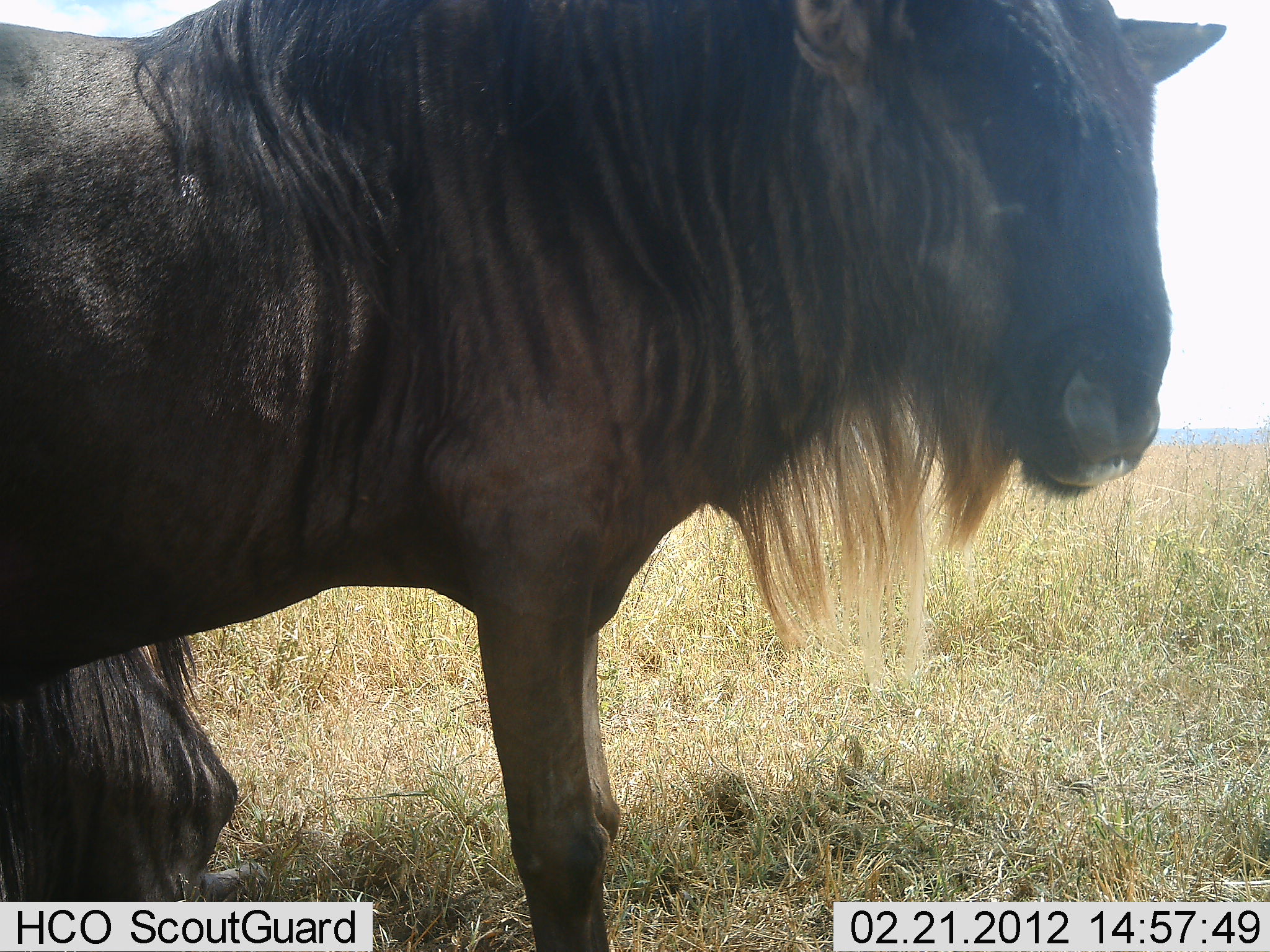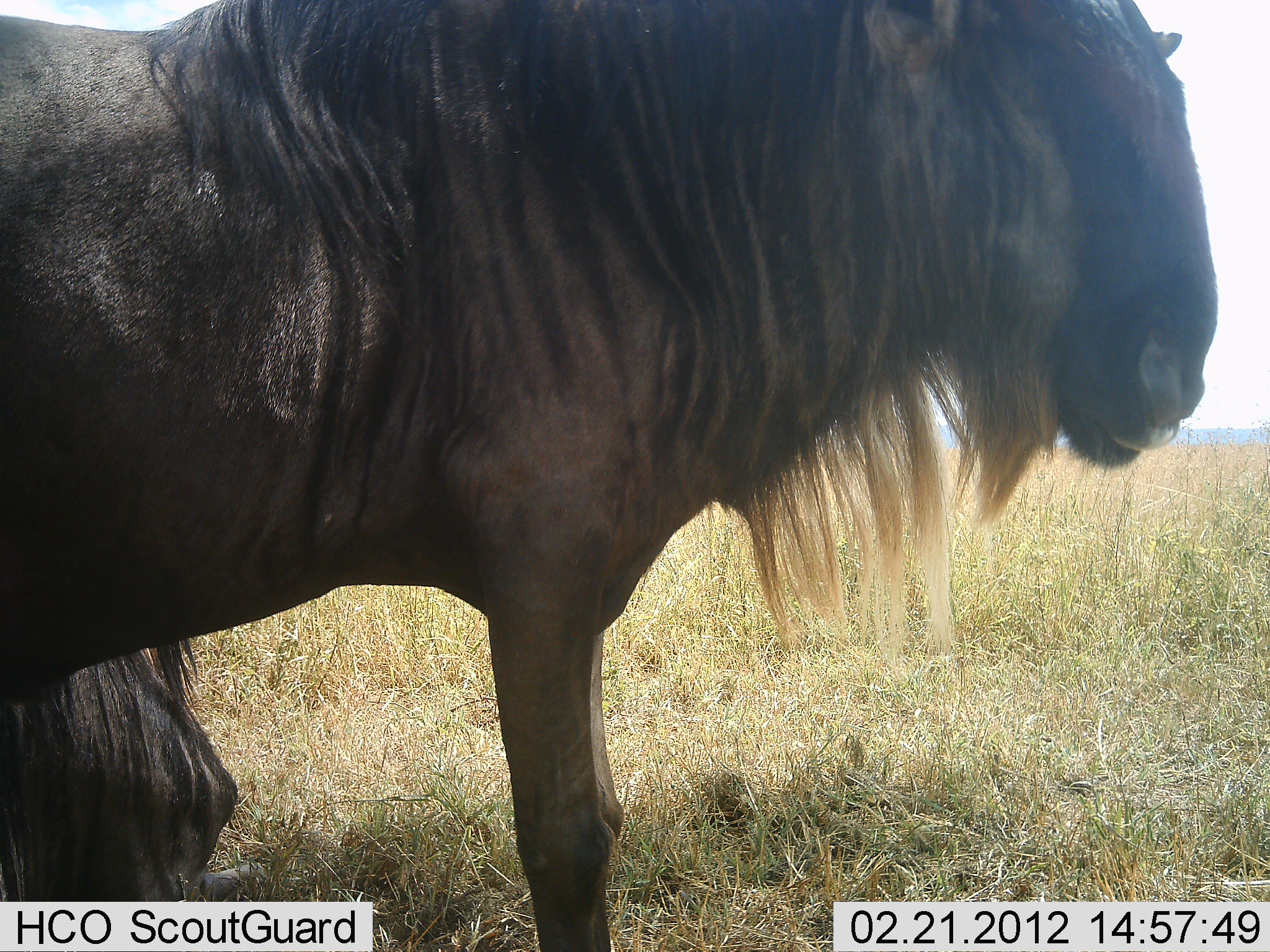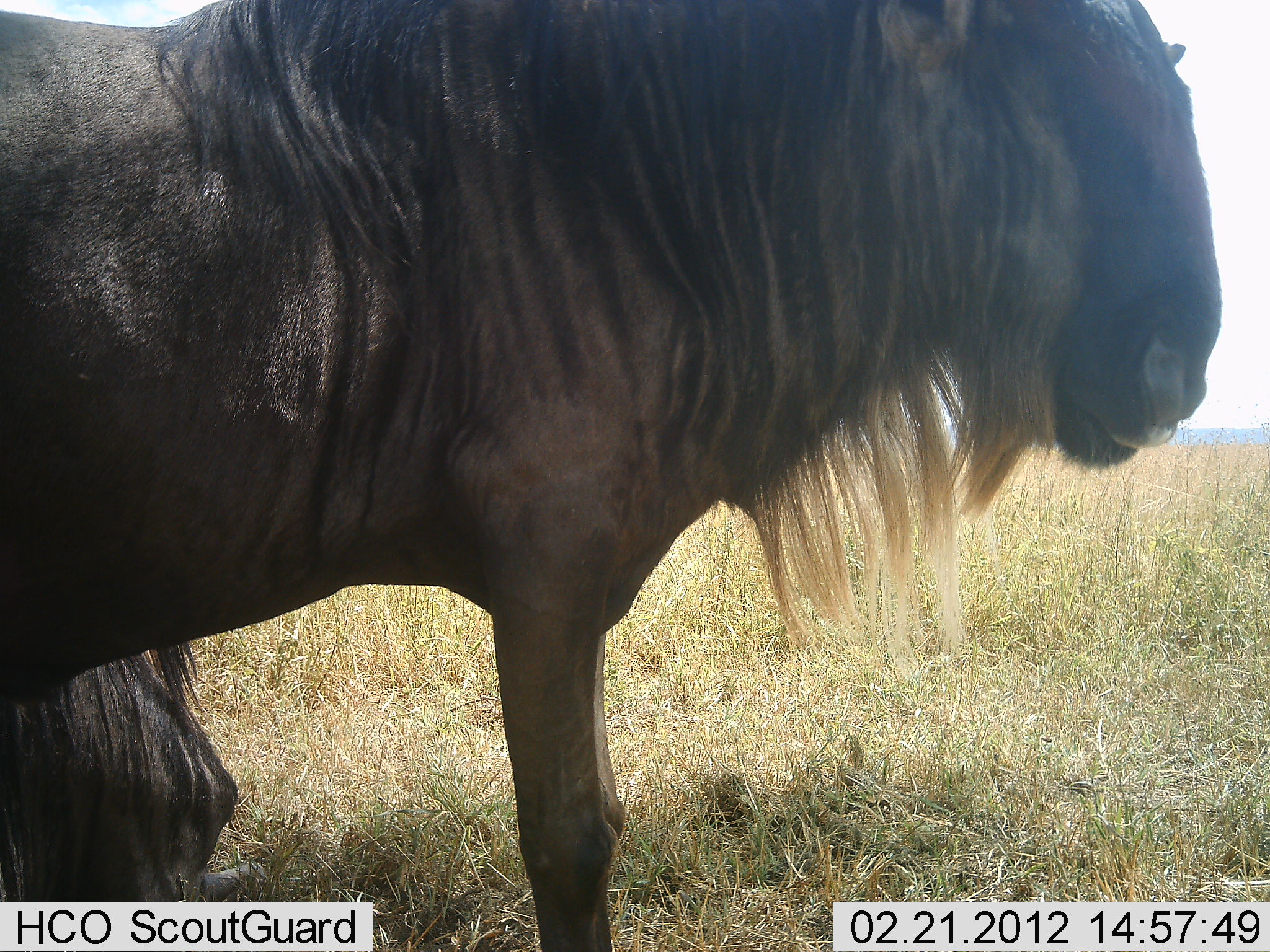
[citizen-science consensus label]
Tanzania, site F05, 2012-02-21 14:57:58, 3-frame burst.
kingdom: Animalia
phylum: Chordata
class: Mammalia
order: Artiodactyla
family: Bovidae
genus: Connochaetes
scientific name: Connochaetes taurinus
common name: blue wildebeest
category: wildebeest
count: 2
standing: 86%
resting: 79%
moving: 0%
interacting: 0%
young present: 0%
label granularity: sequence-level